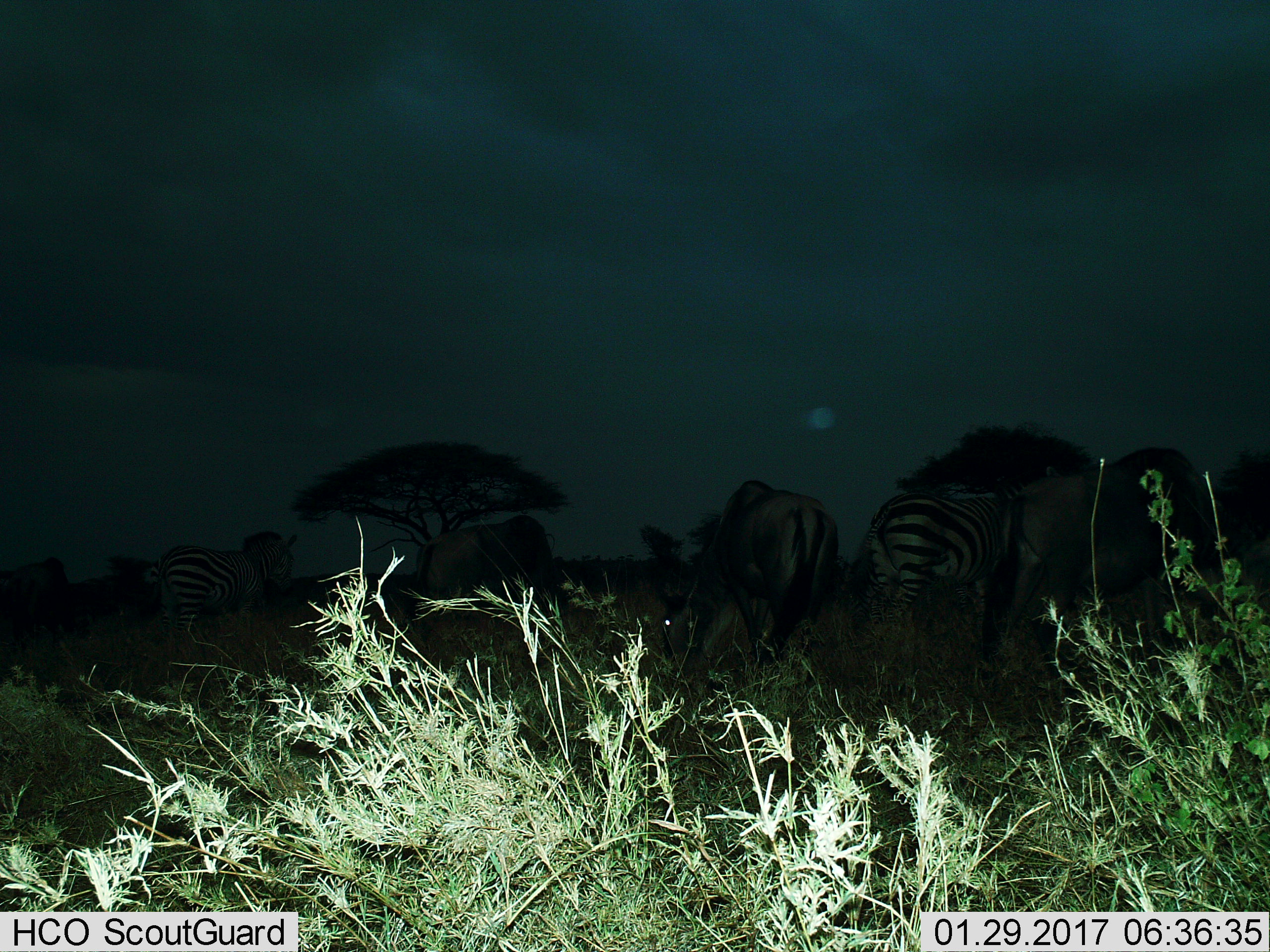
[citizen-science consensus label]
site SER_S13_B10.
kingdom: Animalia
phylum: Chordata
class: Mammalia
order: Artiodactyla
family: Bovidae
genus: Connochaetes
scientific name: Connochaetes taurinus taurinus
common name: blue wildebeest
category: wildebeestblue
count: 3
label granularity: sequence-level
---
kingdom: Animalia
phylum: Chordata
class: Mammalia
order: Perissodactyla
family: Equidae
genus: Equus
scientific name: Equus quagga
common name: plains zebra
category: zebraplains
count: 2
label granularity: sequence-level